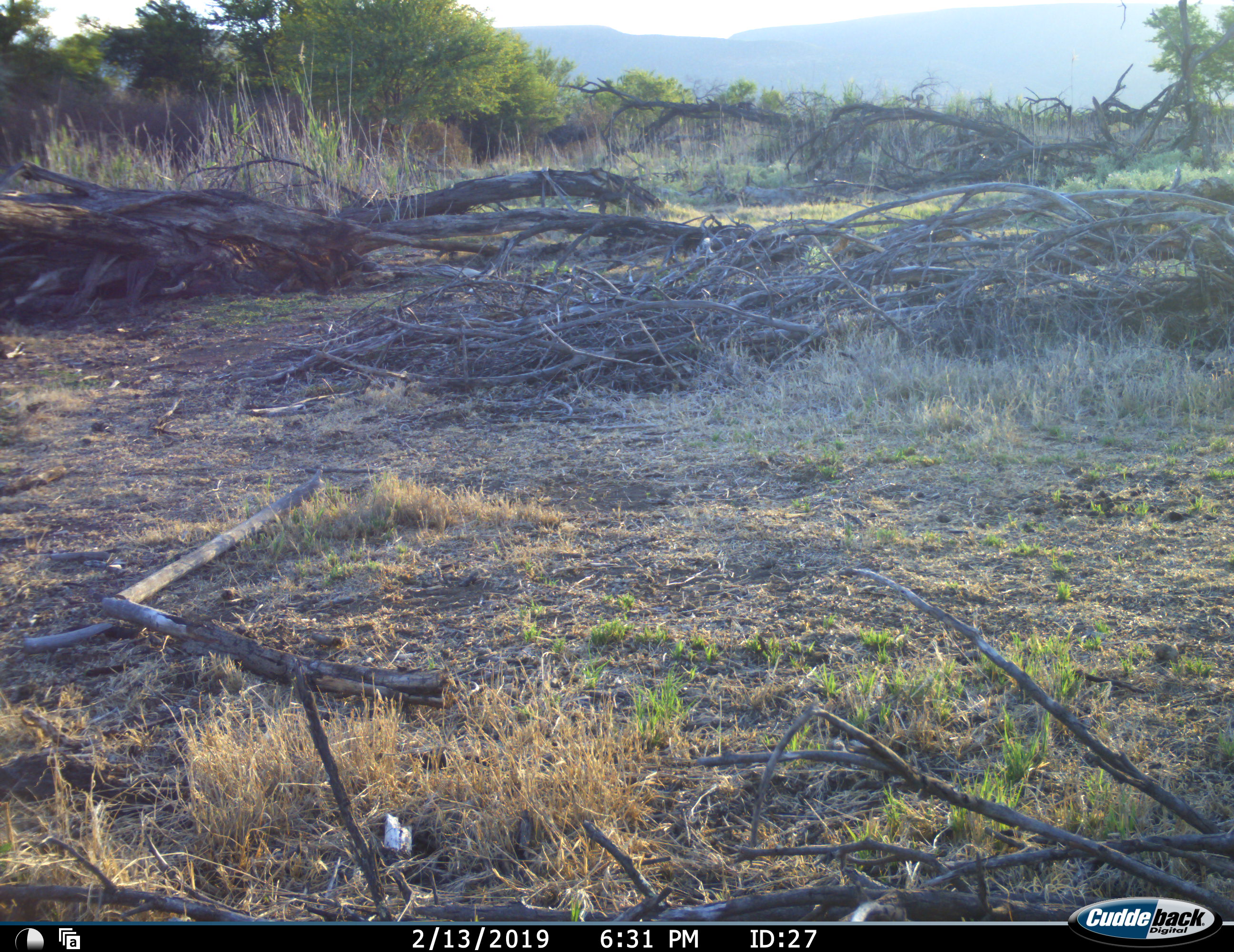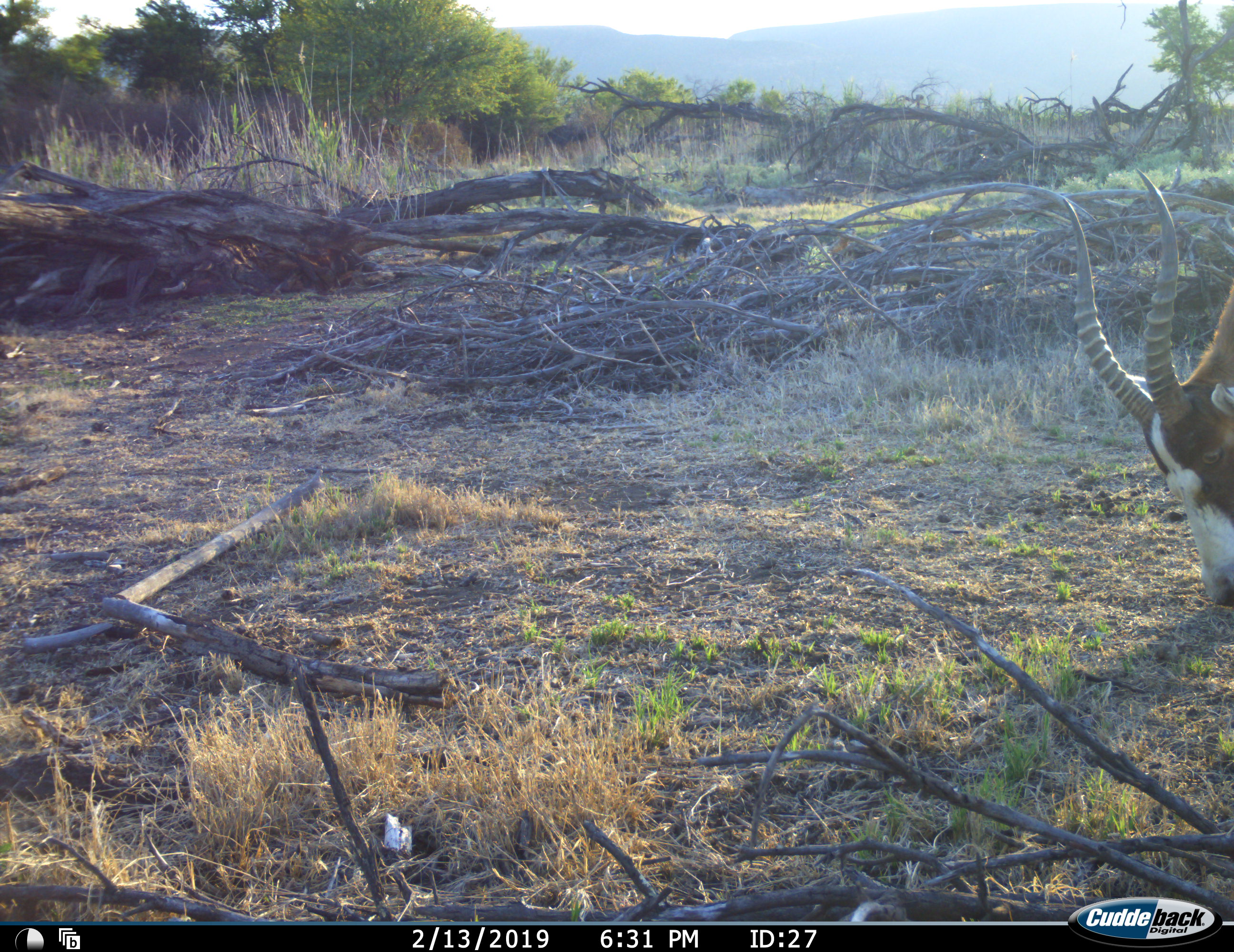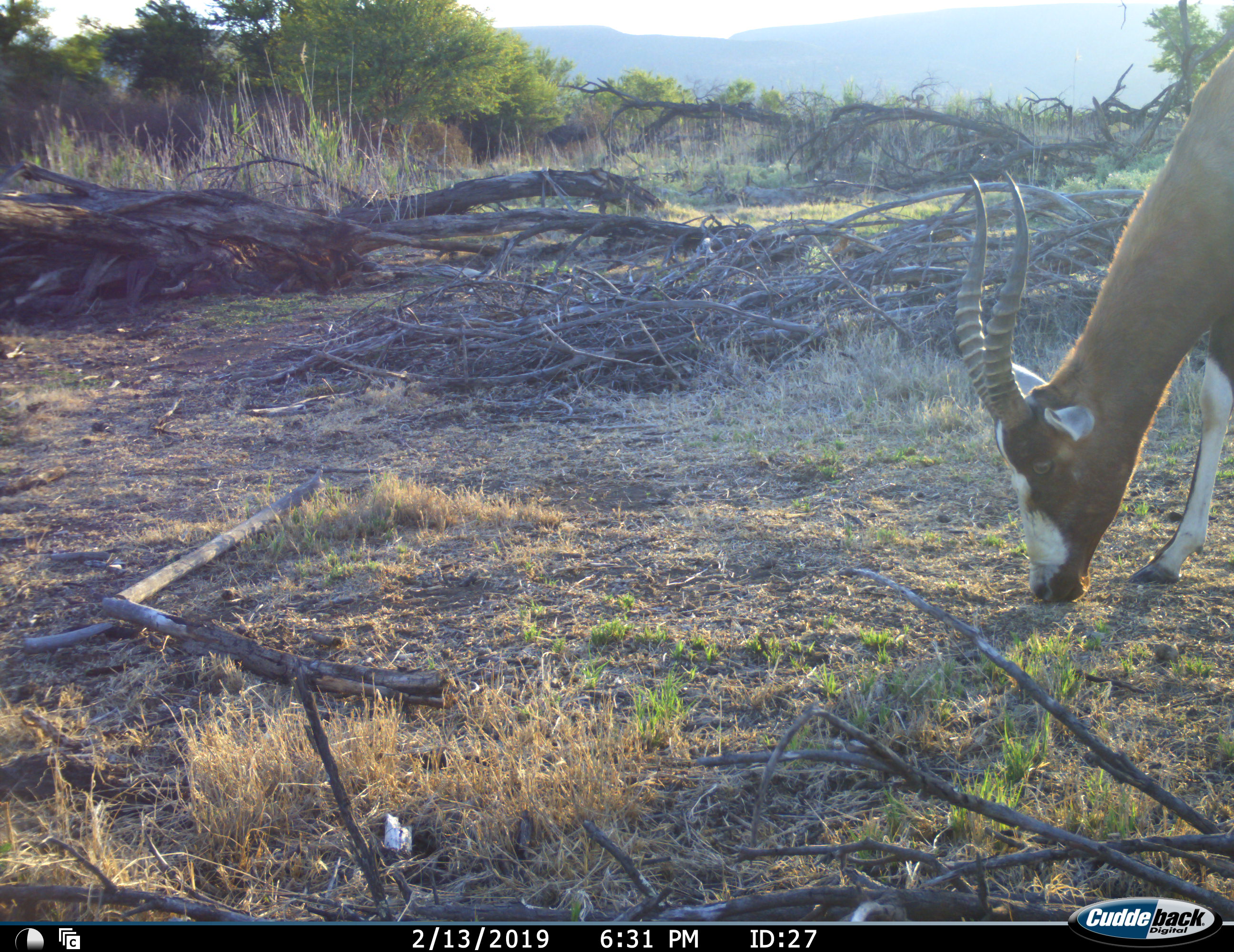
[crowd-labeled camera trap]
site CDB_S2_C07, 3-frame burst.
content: unidentified animal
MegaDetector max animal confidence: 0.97